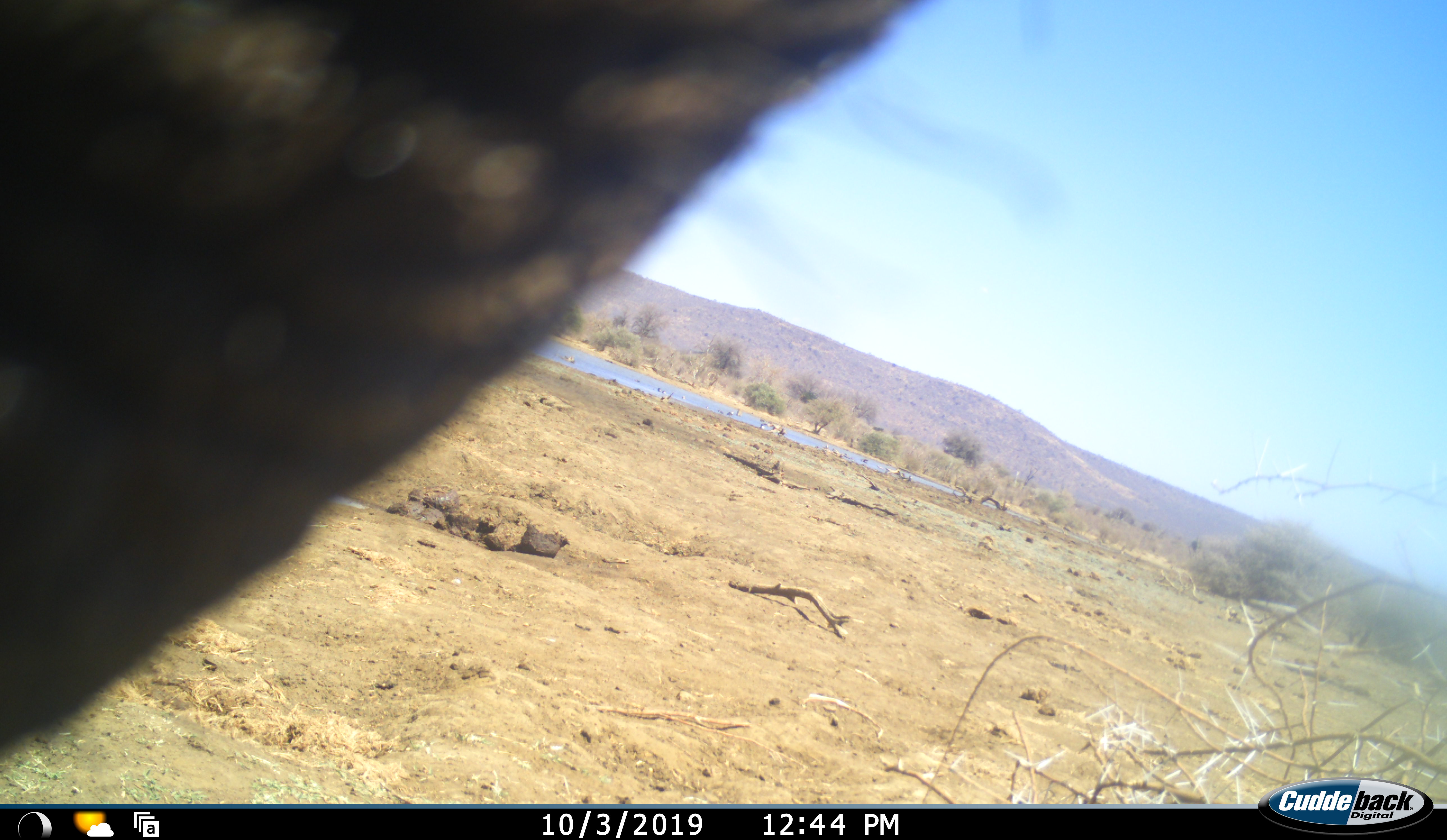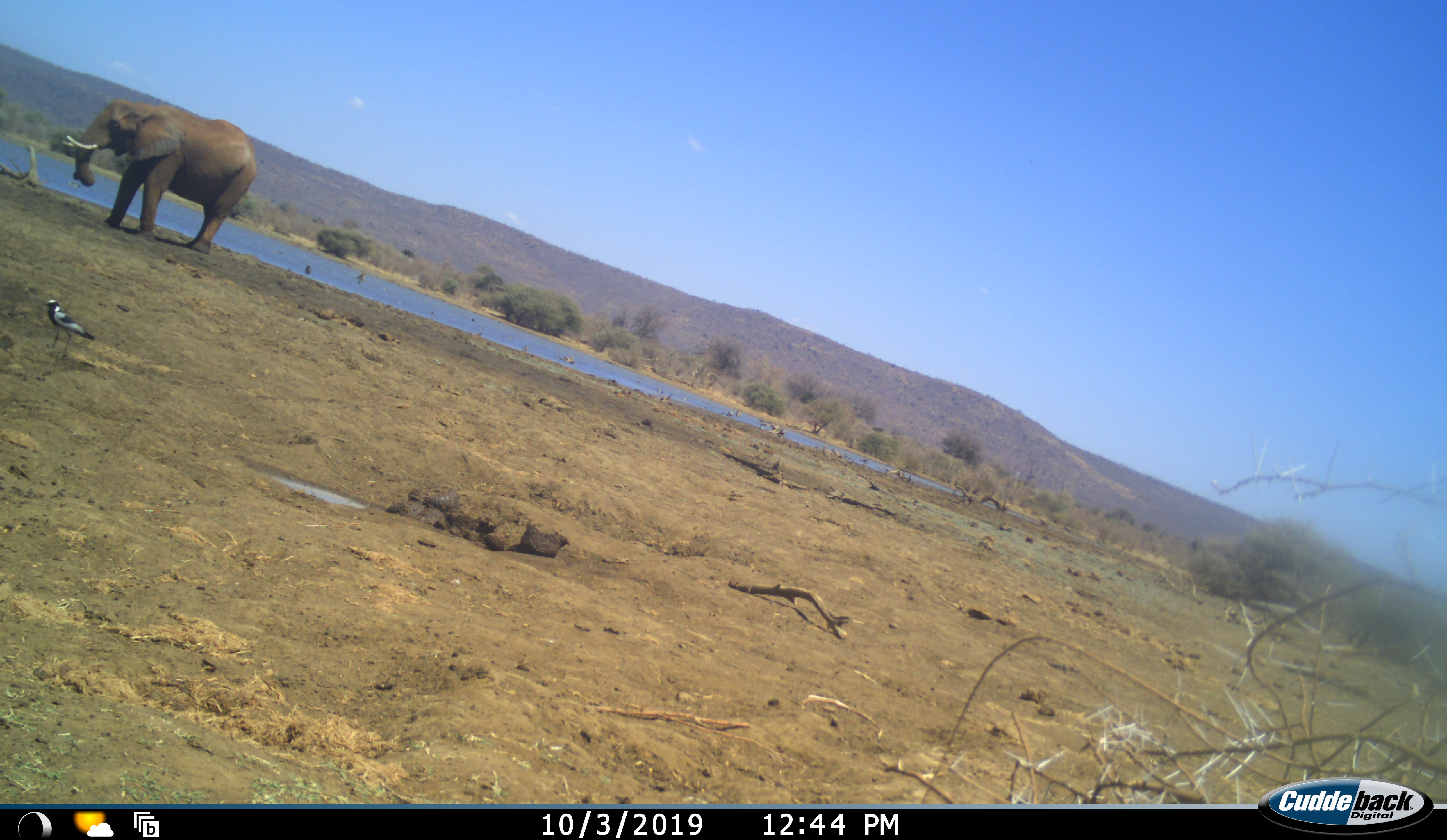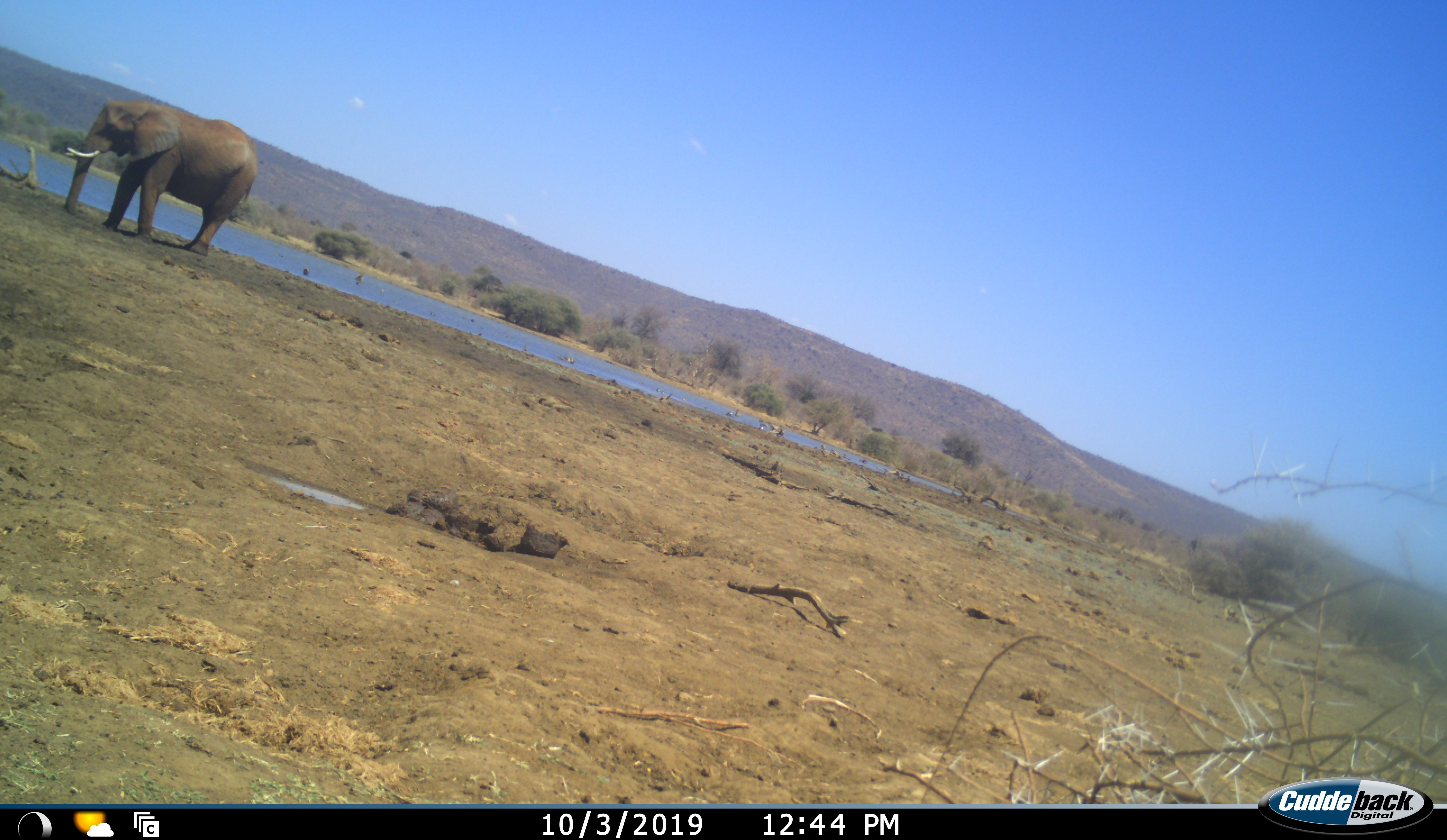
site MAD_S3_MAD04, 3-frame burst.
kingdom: Animalia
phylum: Chordata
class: Mammalia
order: Proboscidea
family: Elephantidae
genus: Loxodonta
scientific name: Loxodonta africana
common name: african bush elephant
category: elephant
Elephant (african bush elephant) (Loxodonta africana), count 2. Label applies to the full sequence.